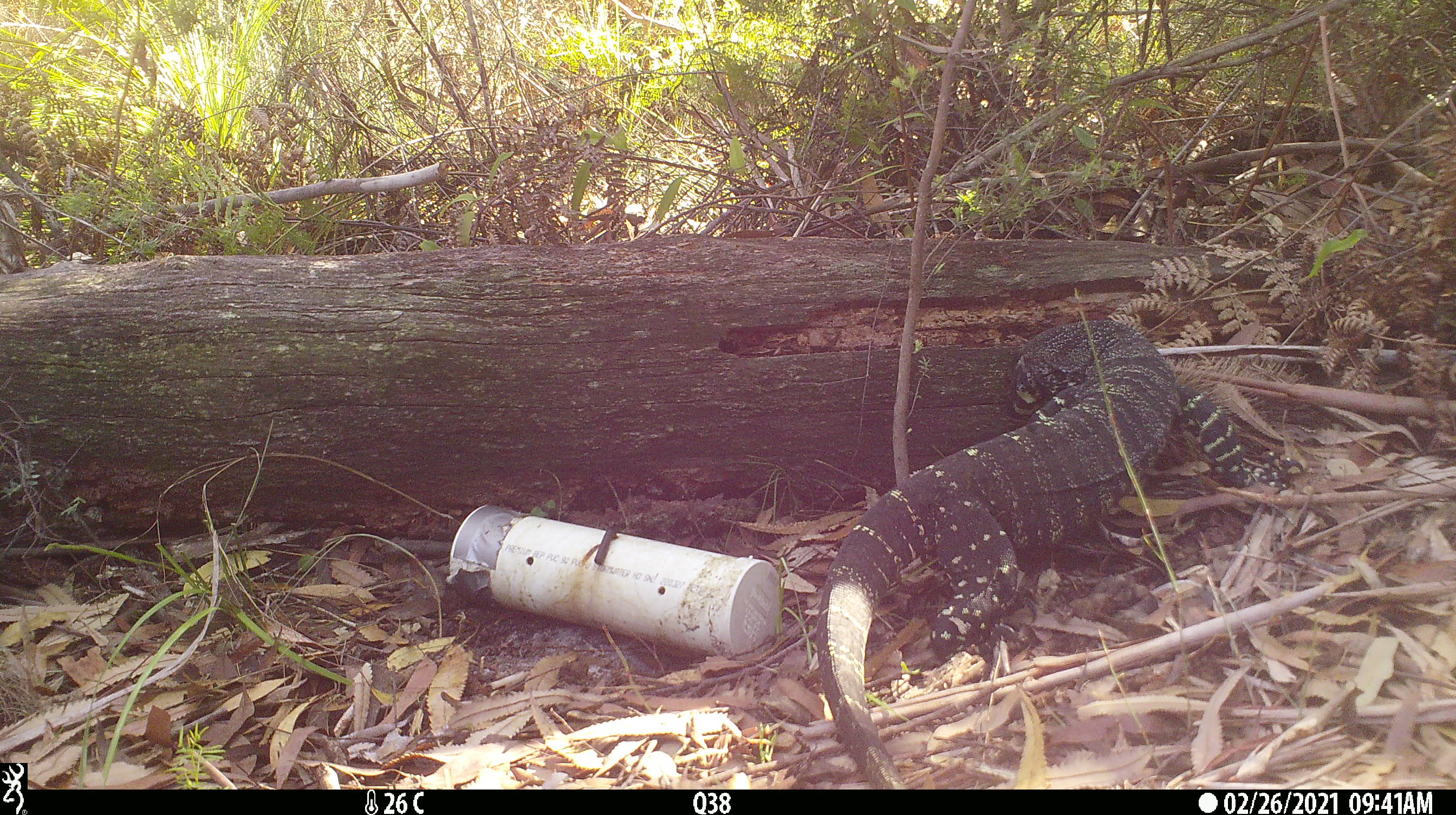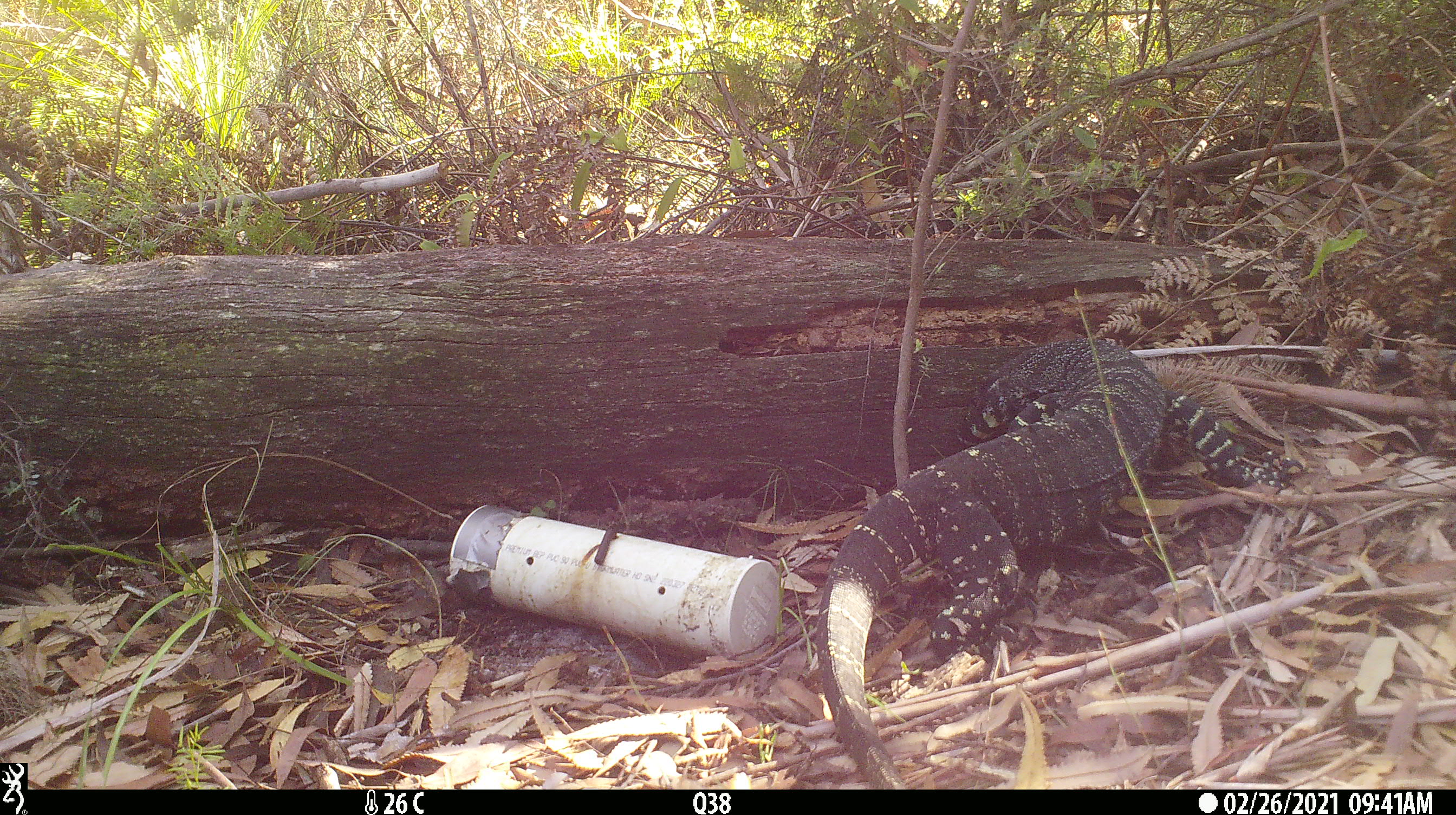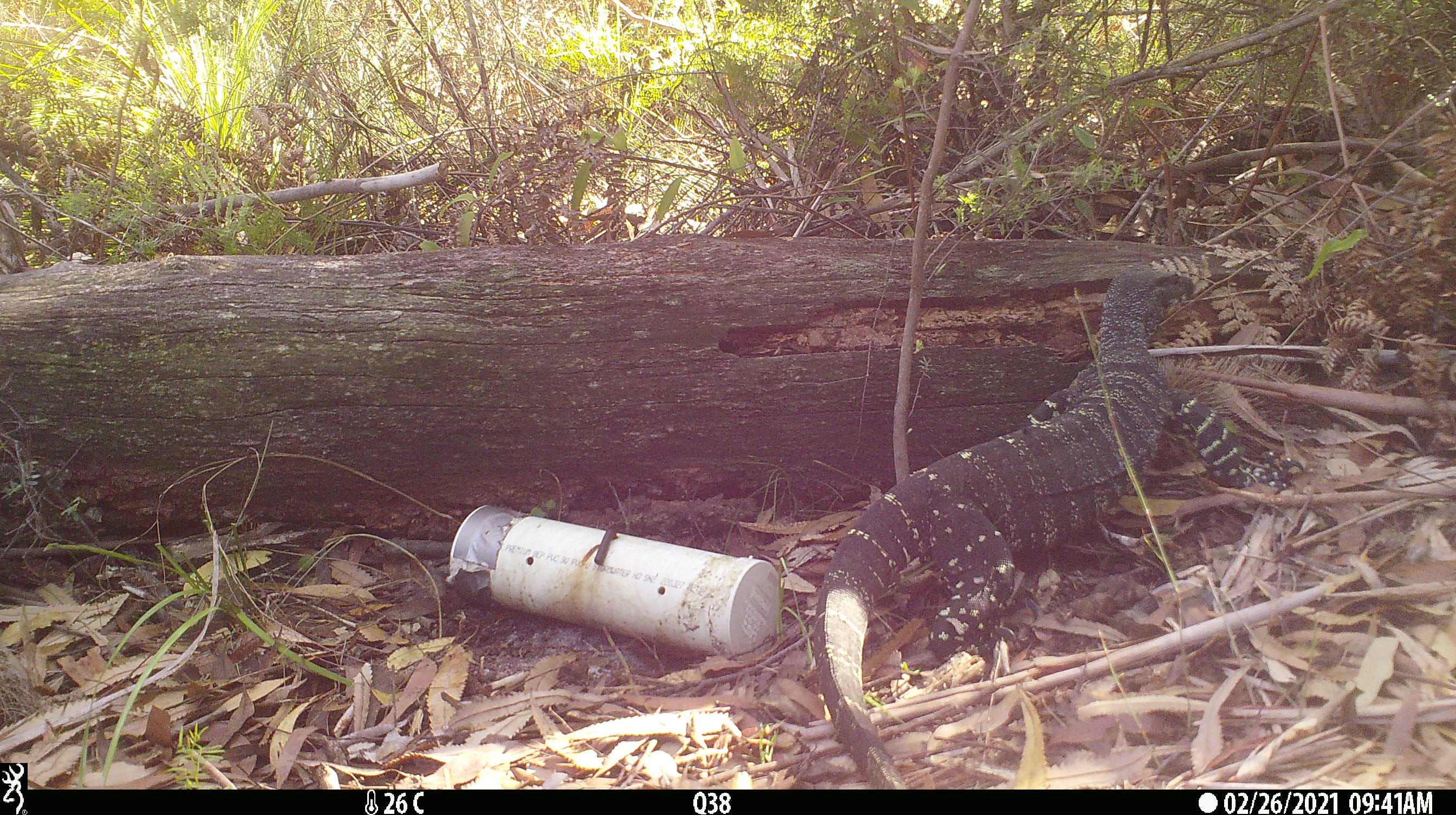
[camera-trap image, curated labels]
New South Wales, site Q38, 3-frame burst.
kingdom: Animalia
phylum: Chordata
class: Reptilia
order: Squamata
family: Varanidae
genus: Varanus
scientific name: Varanus varius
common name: lace monitor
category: goanna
Goanna (lace monitor) (Varanus varius).